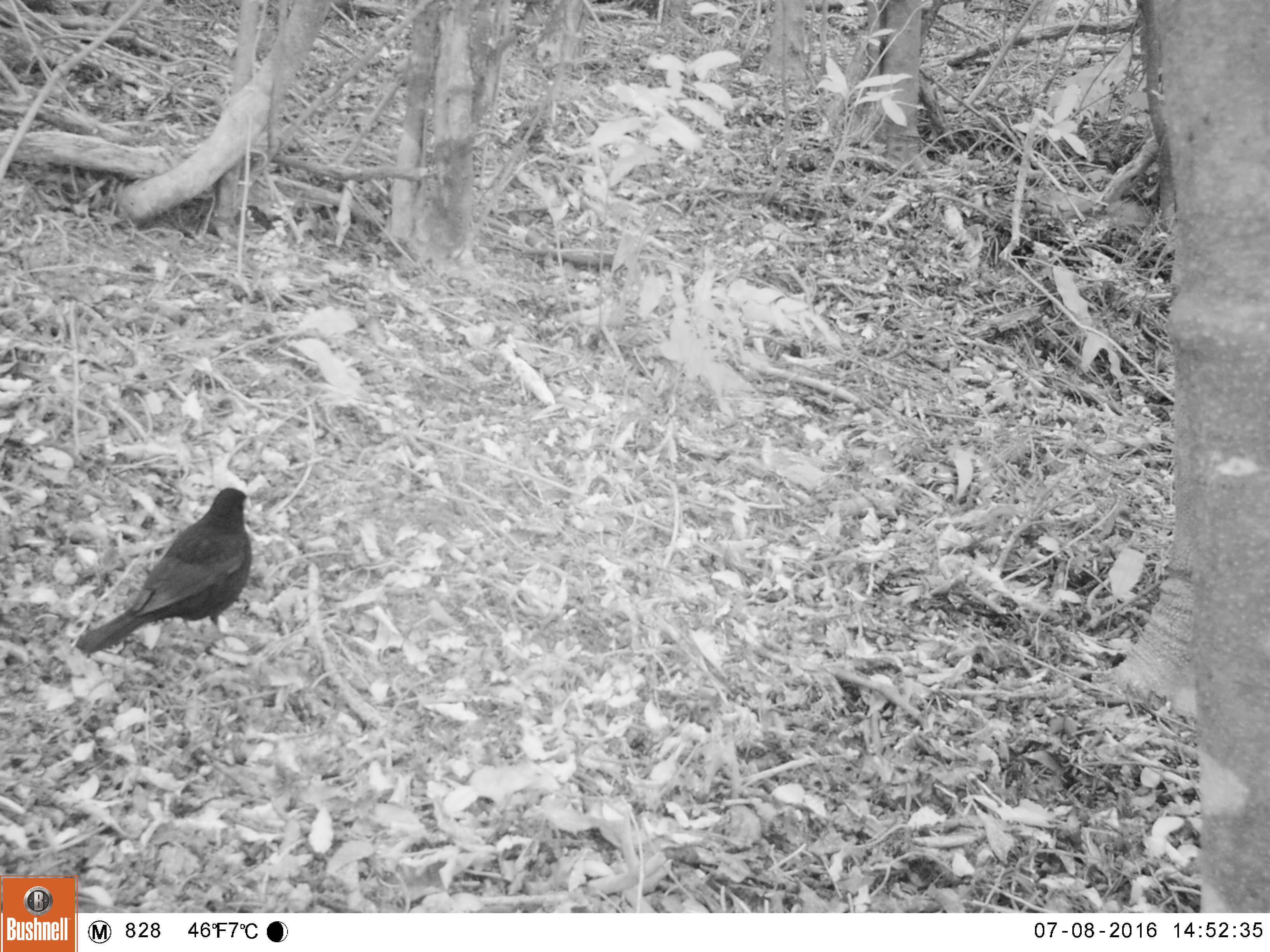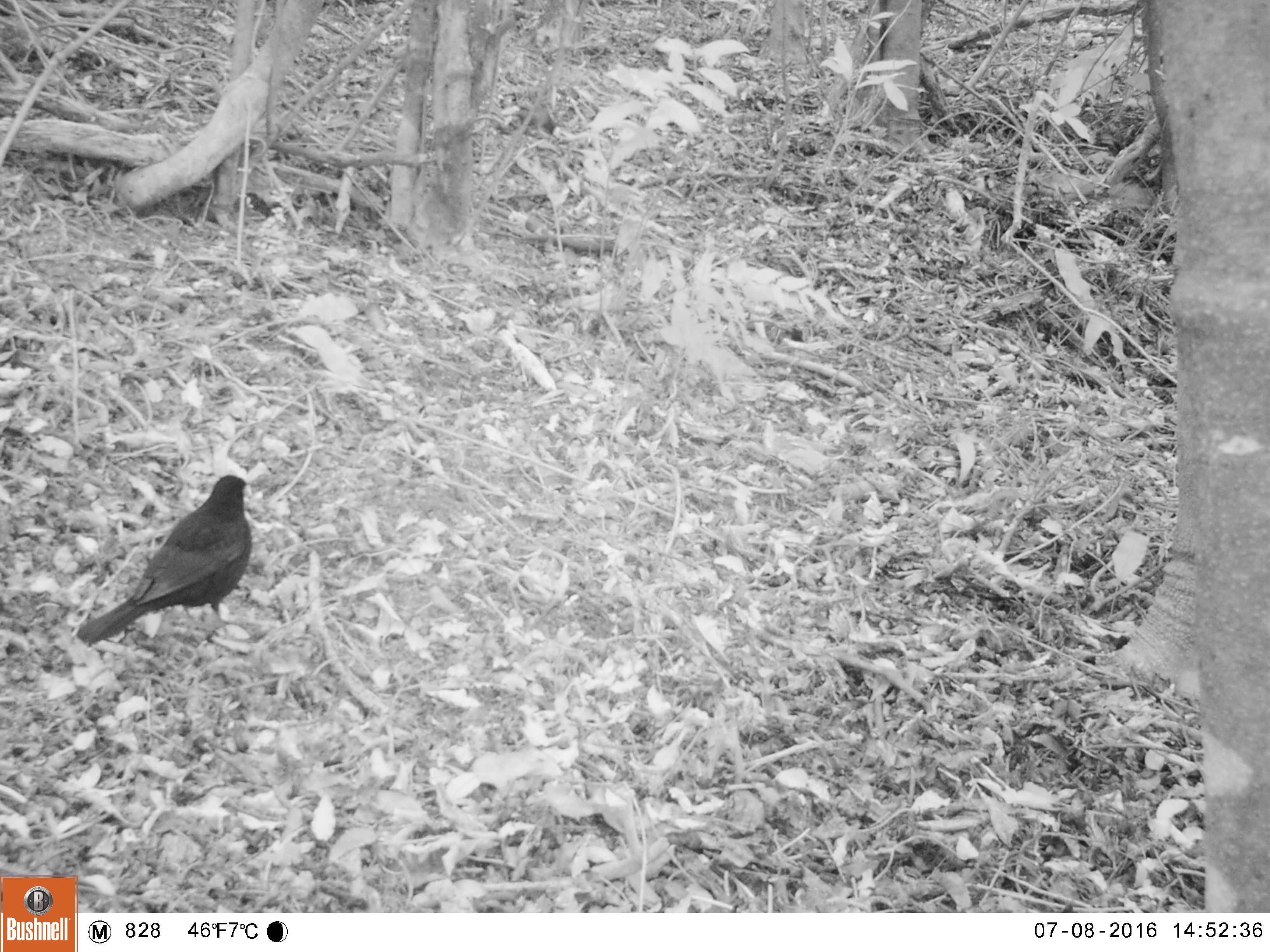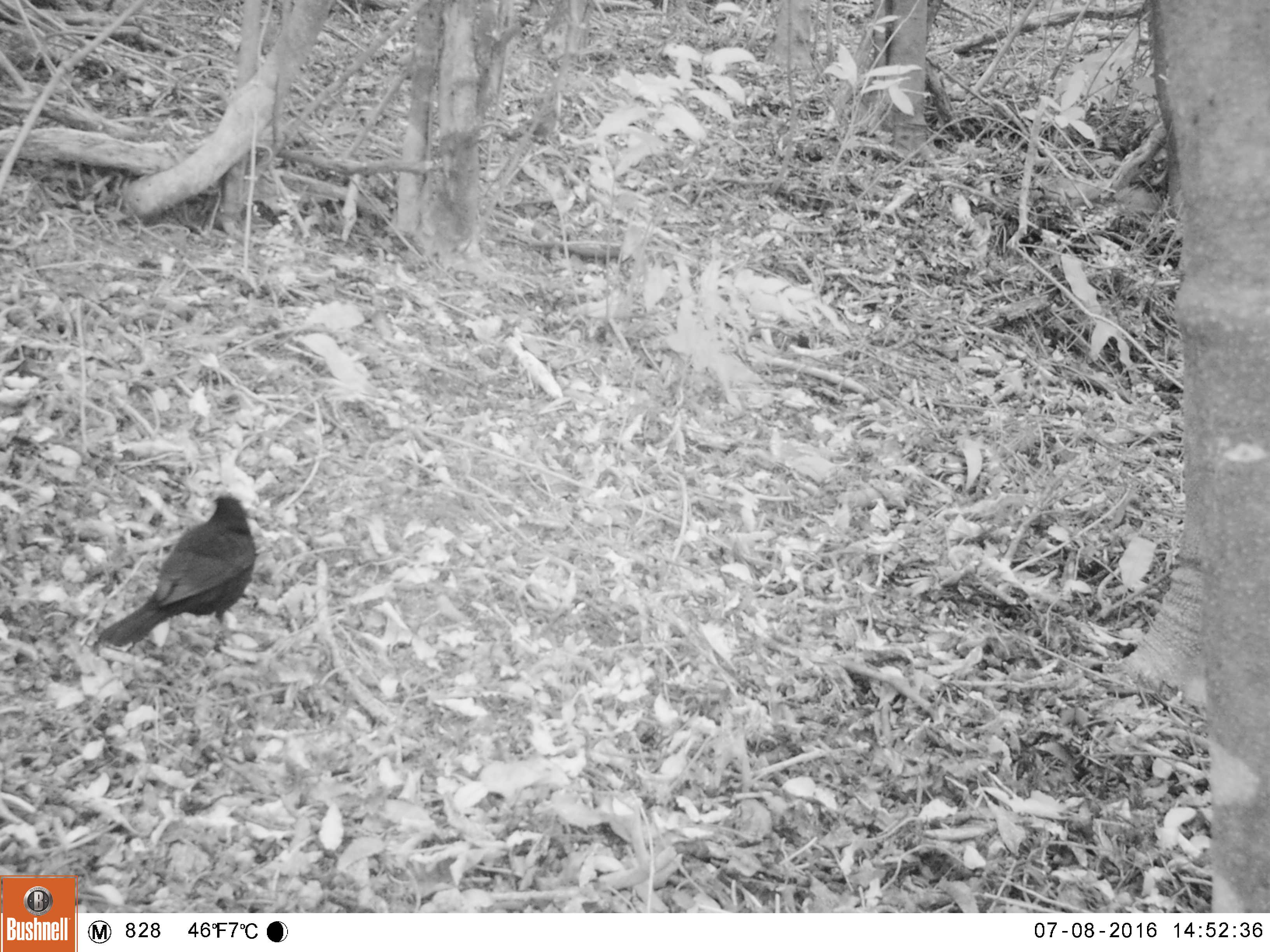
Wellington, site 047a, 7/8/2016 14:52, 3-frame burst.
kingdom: Animalia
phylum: Chordata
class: Aves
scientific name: Aves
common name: bird